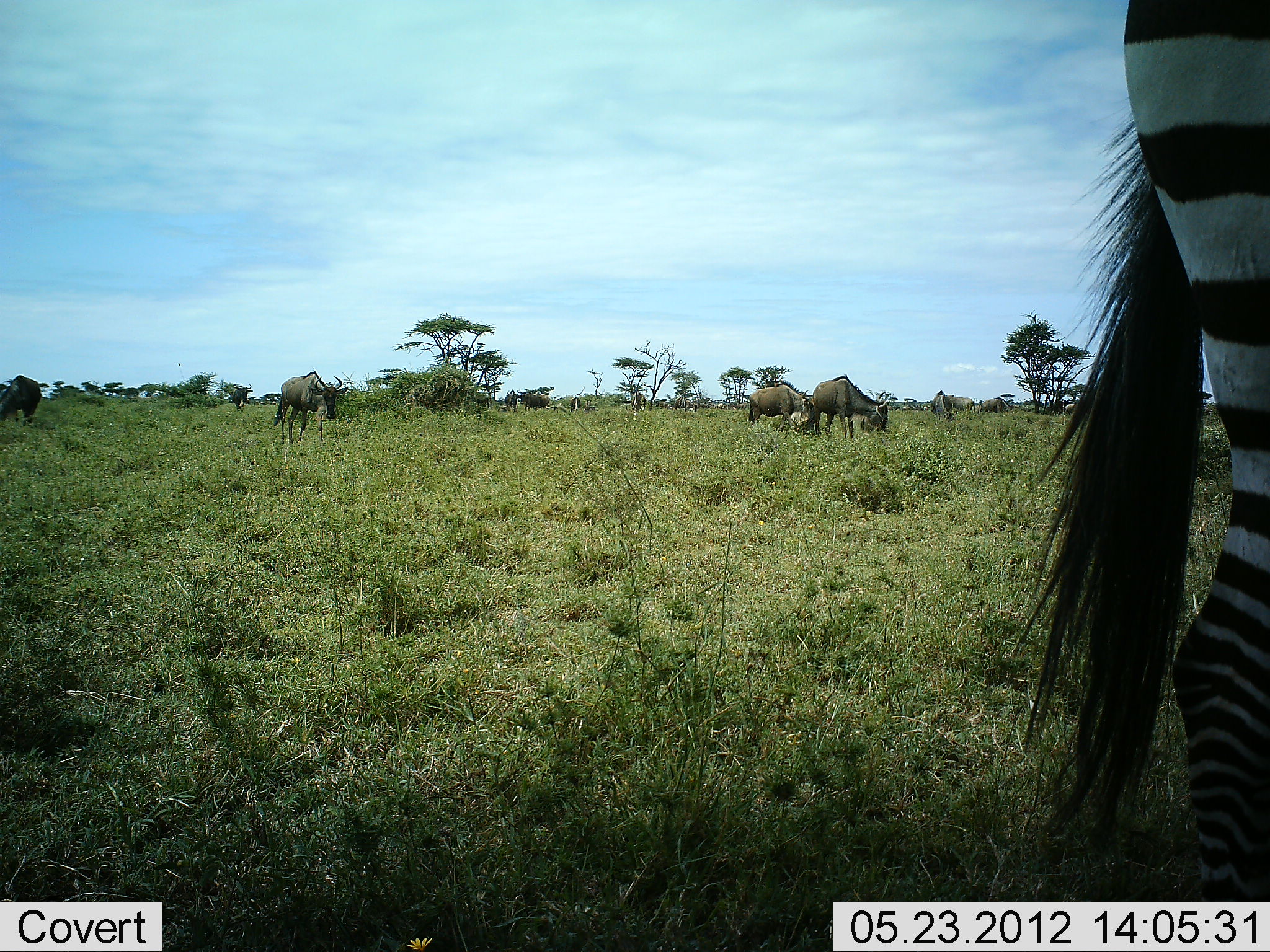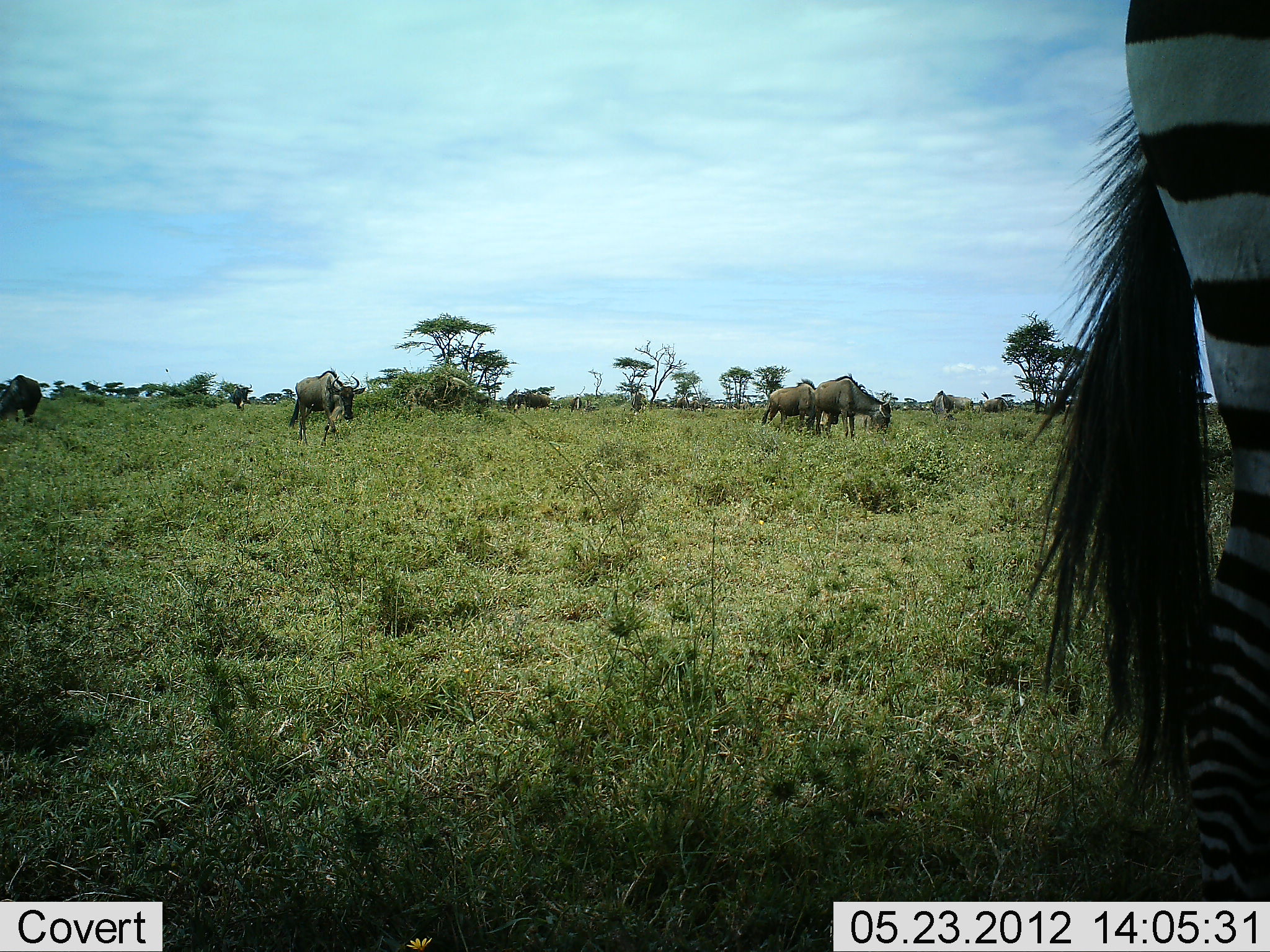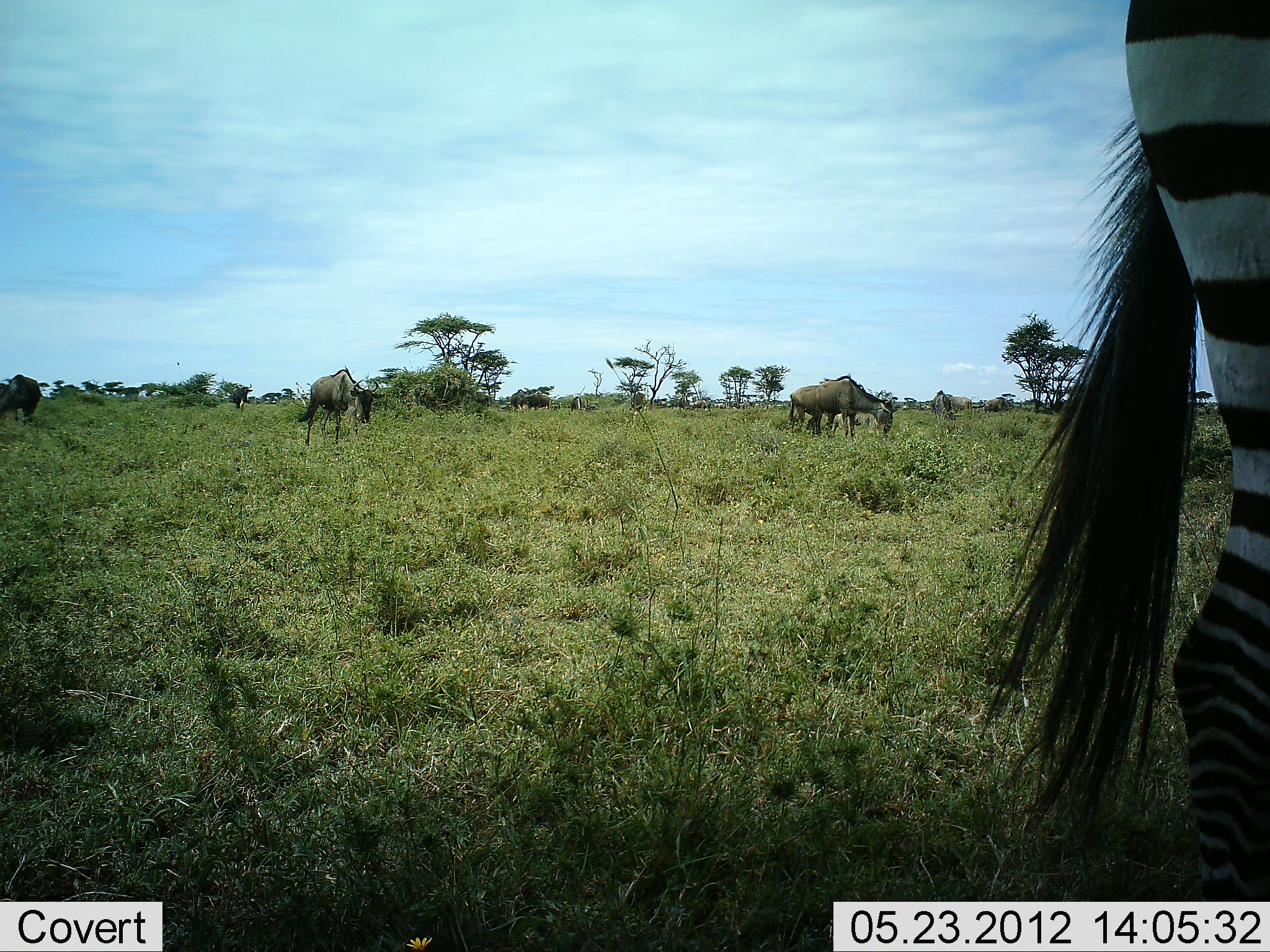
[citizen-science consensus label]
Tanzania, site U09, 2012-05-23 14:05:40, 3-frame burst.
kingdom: Animalia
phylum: Chordata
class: Mammalia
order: Artiodactyla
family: Bovidae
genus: Connochaetes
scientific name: Connochaetes taurinus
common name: blue wildebeest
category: wildebeest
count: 6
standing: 60%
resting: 0%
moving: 60%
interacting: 0%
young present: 10%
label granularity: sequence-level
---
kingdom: Animalia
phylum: Chordata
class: Mammalia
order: Perissodactyla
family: Equidae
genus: Equus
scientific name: Equus quagga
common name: plains zebra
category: zebra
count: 1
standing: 100%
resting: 0%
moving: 0%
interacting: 0%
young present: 0%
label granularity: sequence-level